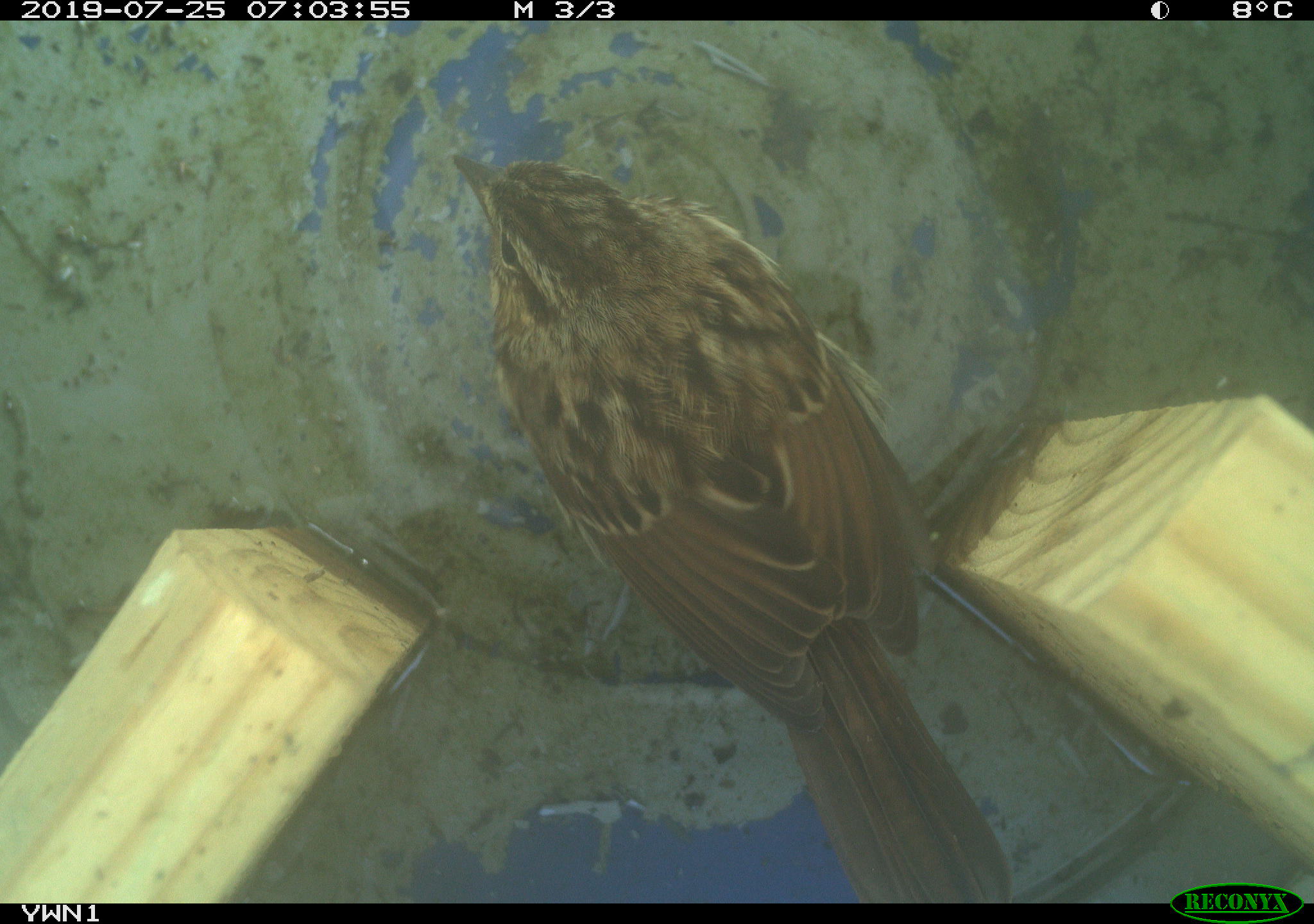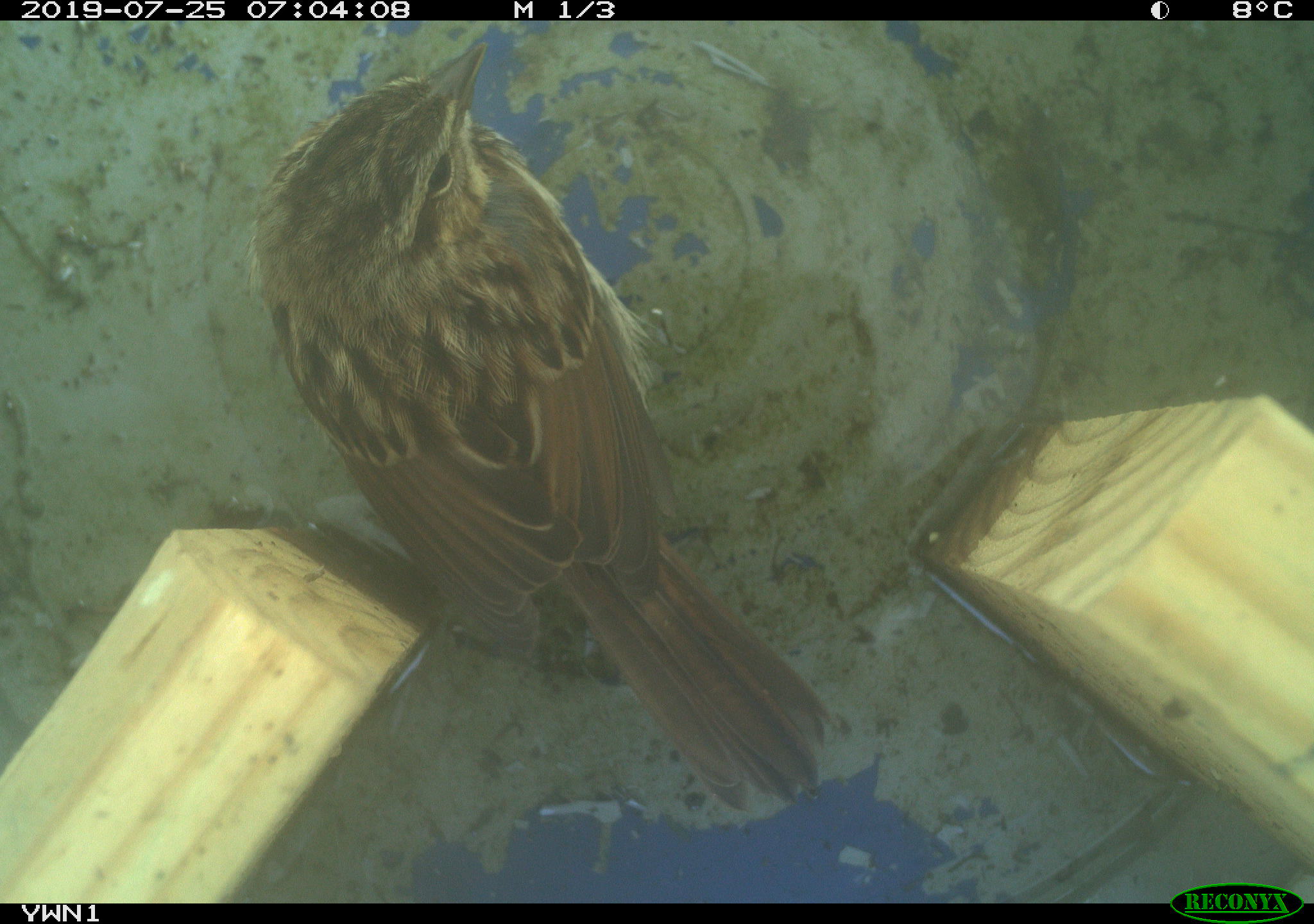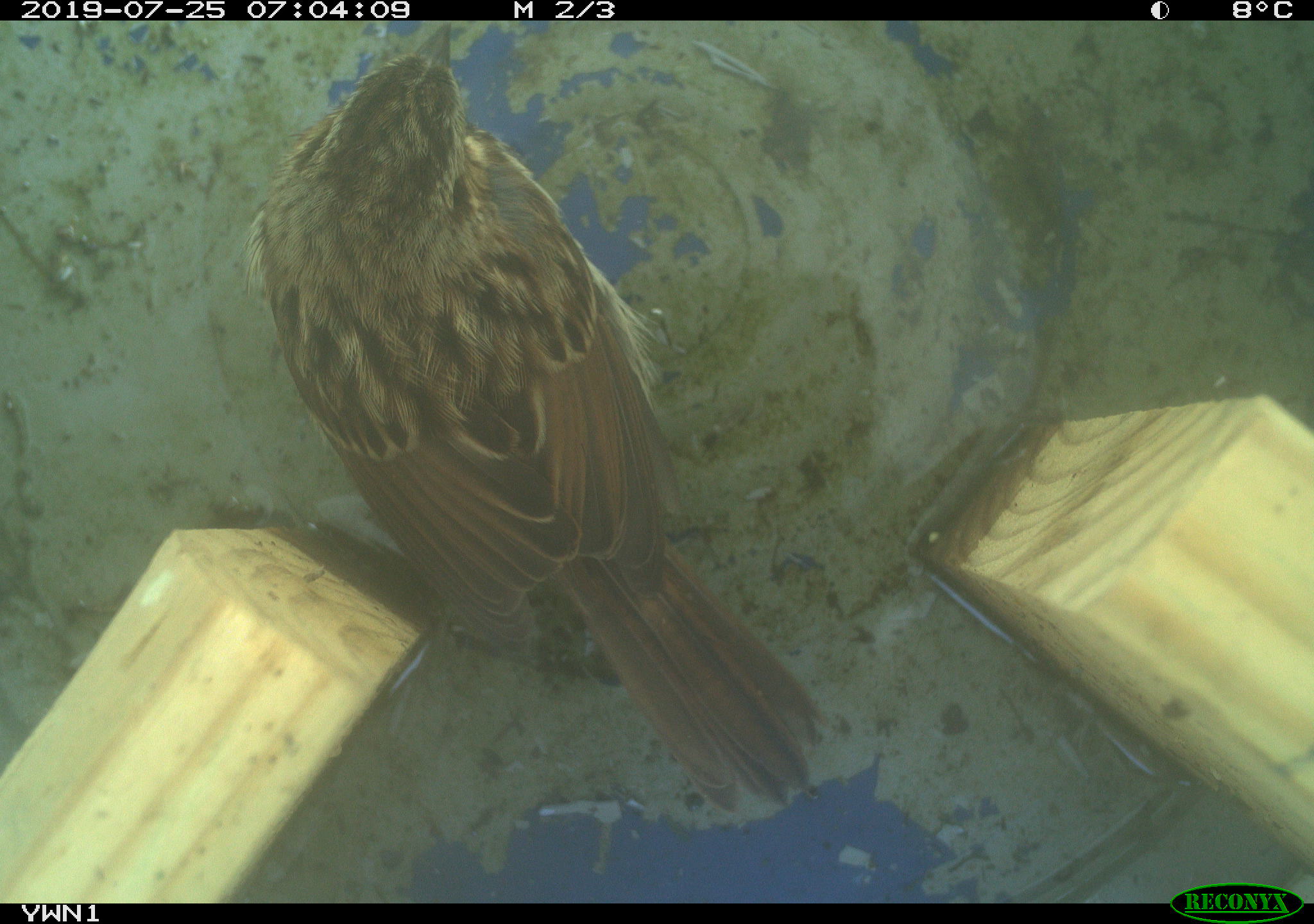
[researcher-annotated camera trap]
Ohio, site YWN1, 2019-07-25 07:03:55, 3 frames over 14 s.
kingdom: Animalia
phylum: Chordata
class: Aves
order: Passeriformes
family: Passerellidae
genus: Melospiza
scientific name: Melospiza melodia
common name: song sparrow